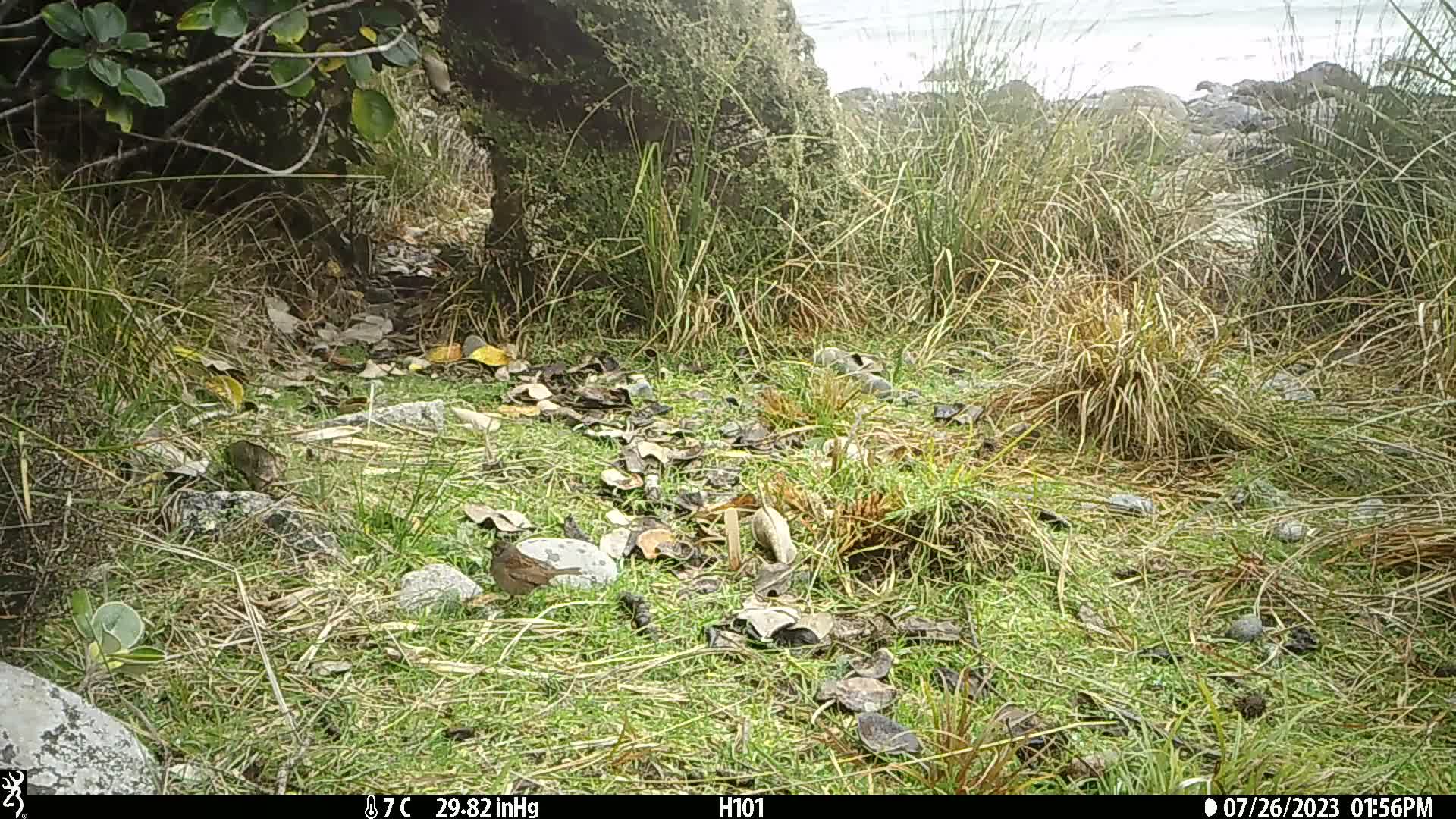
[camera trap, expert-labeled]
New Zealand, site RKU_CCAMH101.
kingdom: Animalia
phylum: Chordata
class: Aves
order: Passeriformes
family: Prunellidae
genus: Prunella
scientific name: Prunella modularis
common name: dunnock